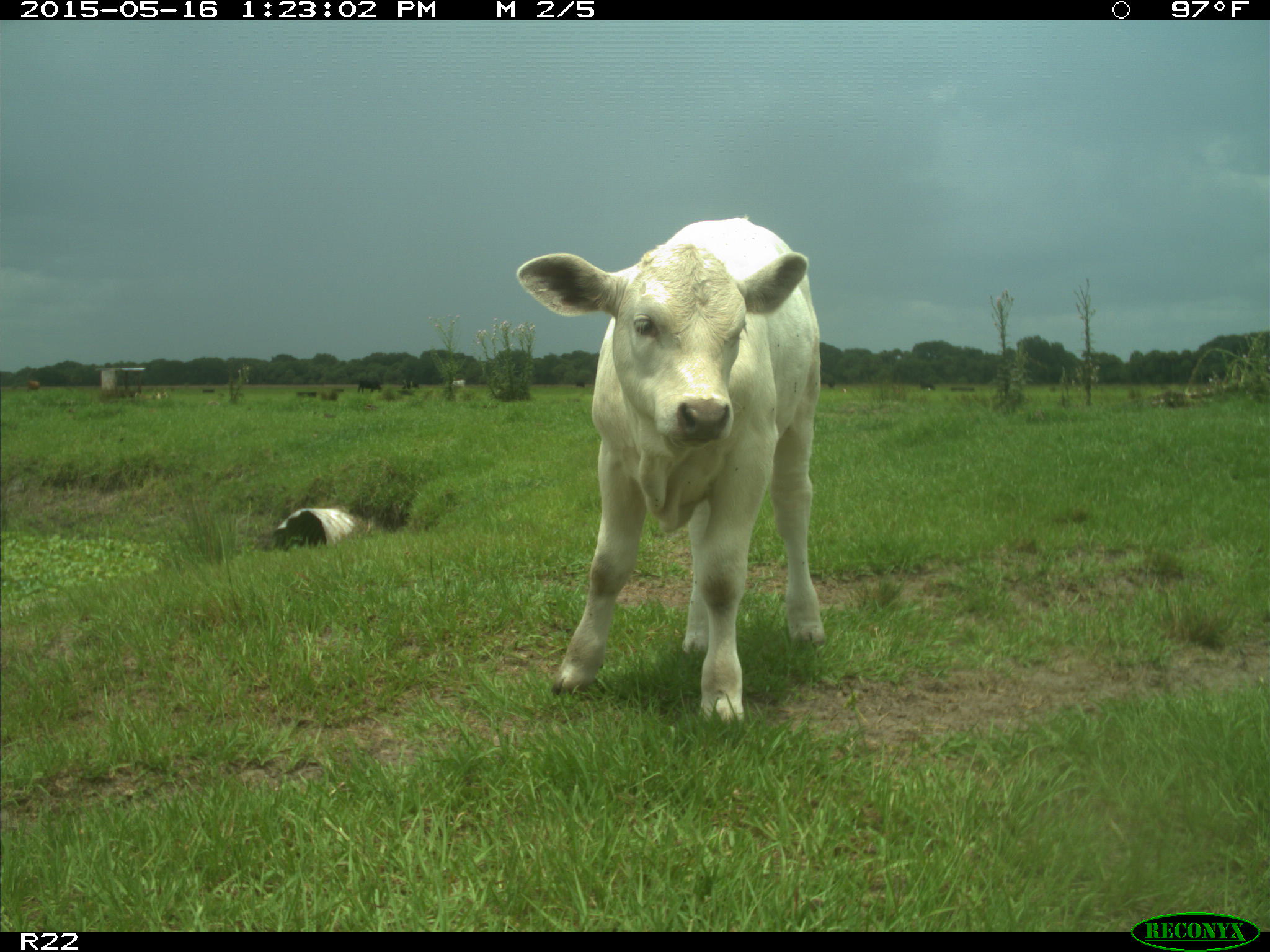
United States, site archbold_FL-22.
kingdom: Animalia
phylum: Chordata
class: Mammalia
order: Artiodactyla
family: Bovidae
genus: Bos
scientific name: Bos taurus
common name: domestic cow